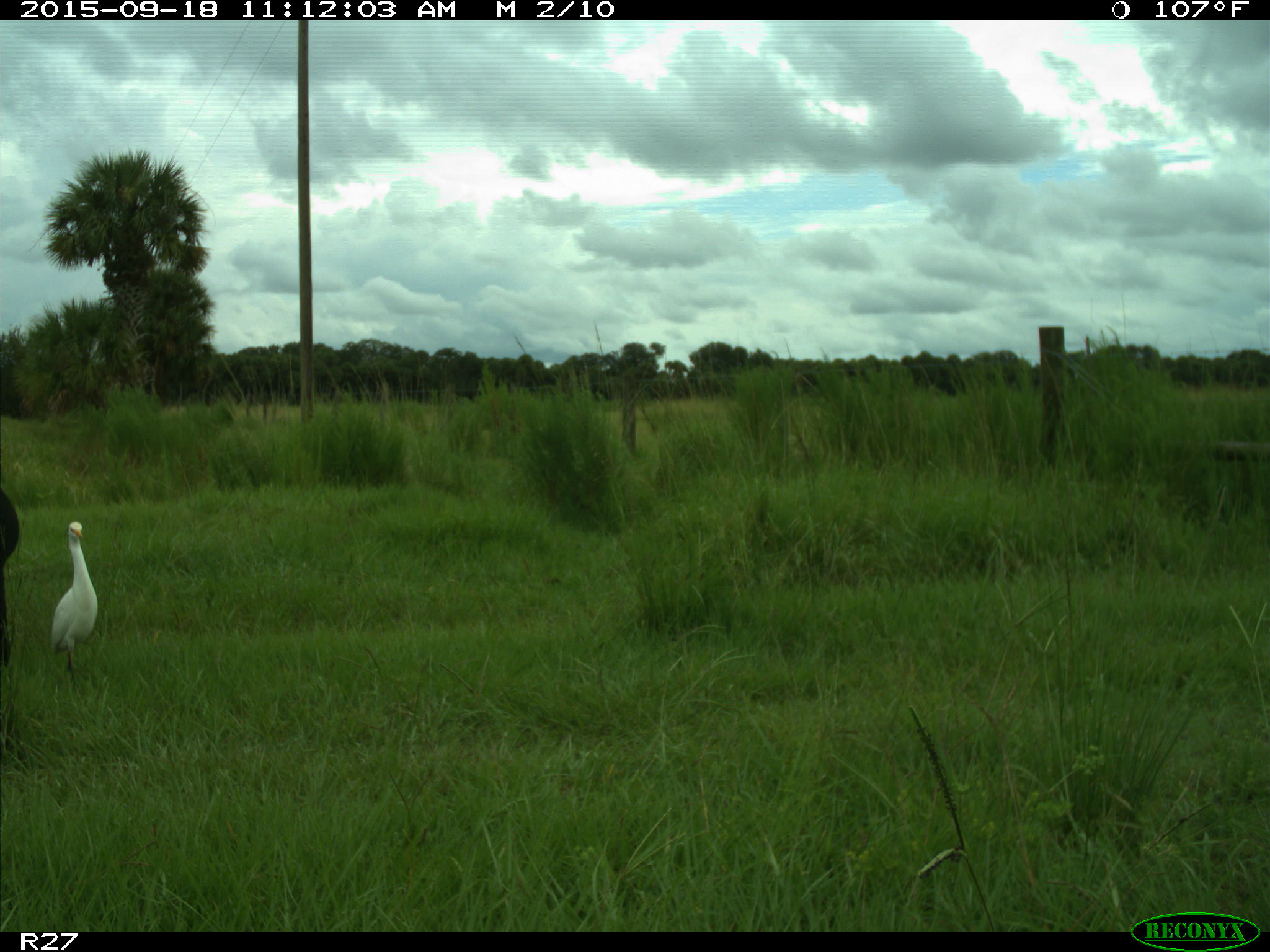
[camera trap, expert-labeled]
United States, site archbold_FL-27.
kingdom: Animalia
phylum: Chordata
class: Mammalia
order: Artiodactyla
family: Bovidae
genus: Bos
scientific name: Bos taurus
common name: domestic cow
Bos taurus (domestic cow).